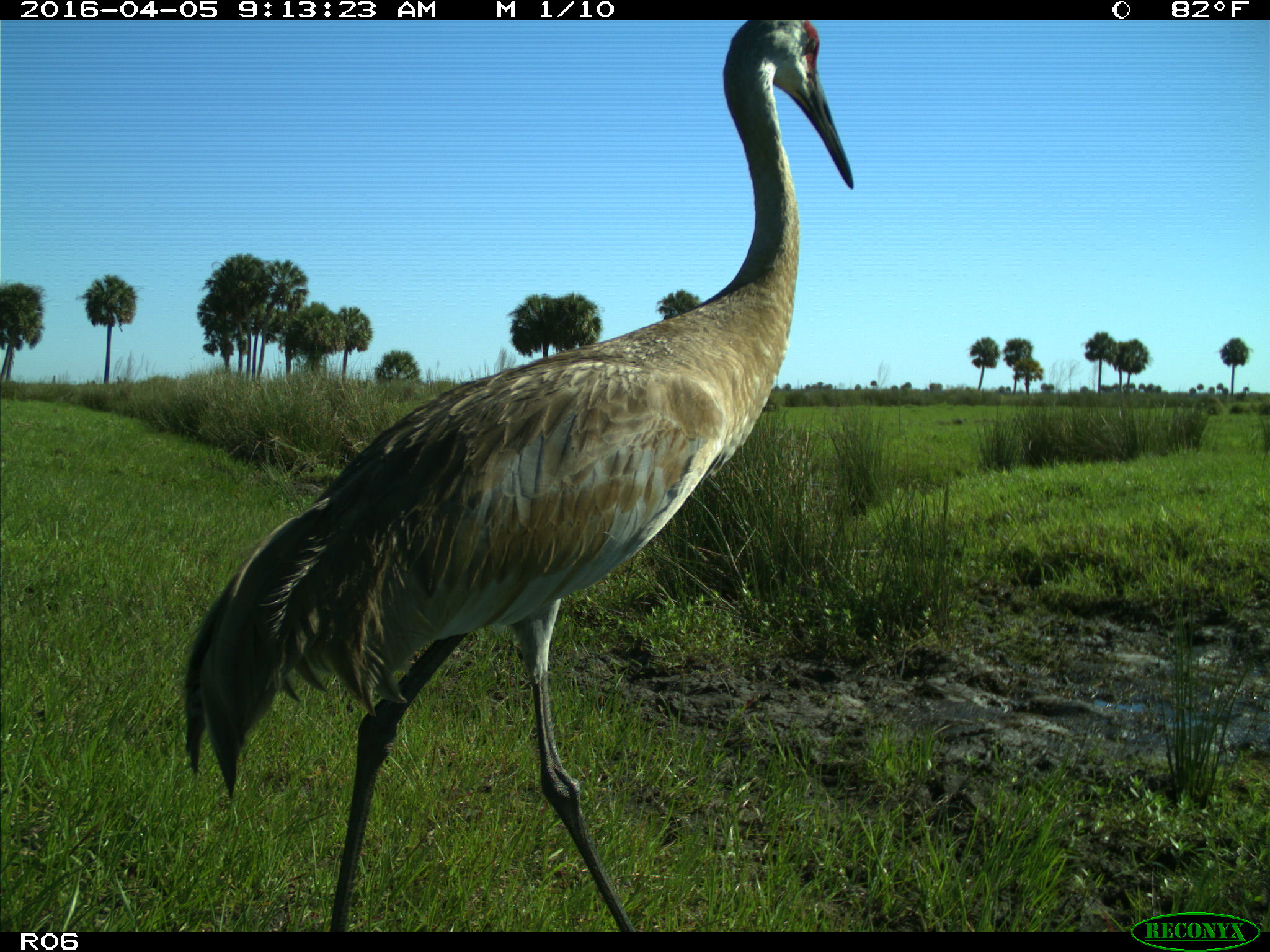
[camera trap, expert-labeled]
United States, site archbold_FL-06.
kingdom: Animalia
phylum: Chordata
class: Aves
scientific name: Aves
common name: birds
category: unidentified bird